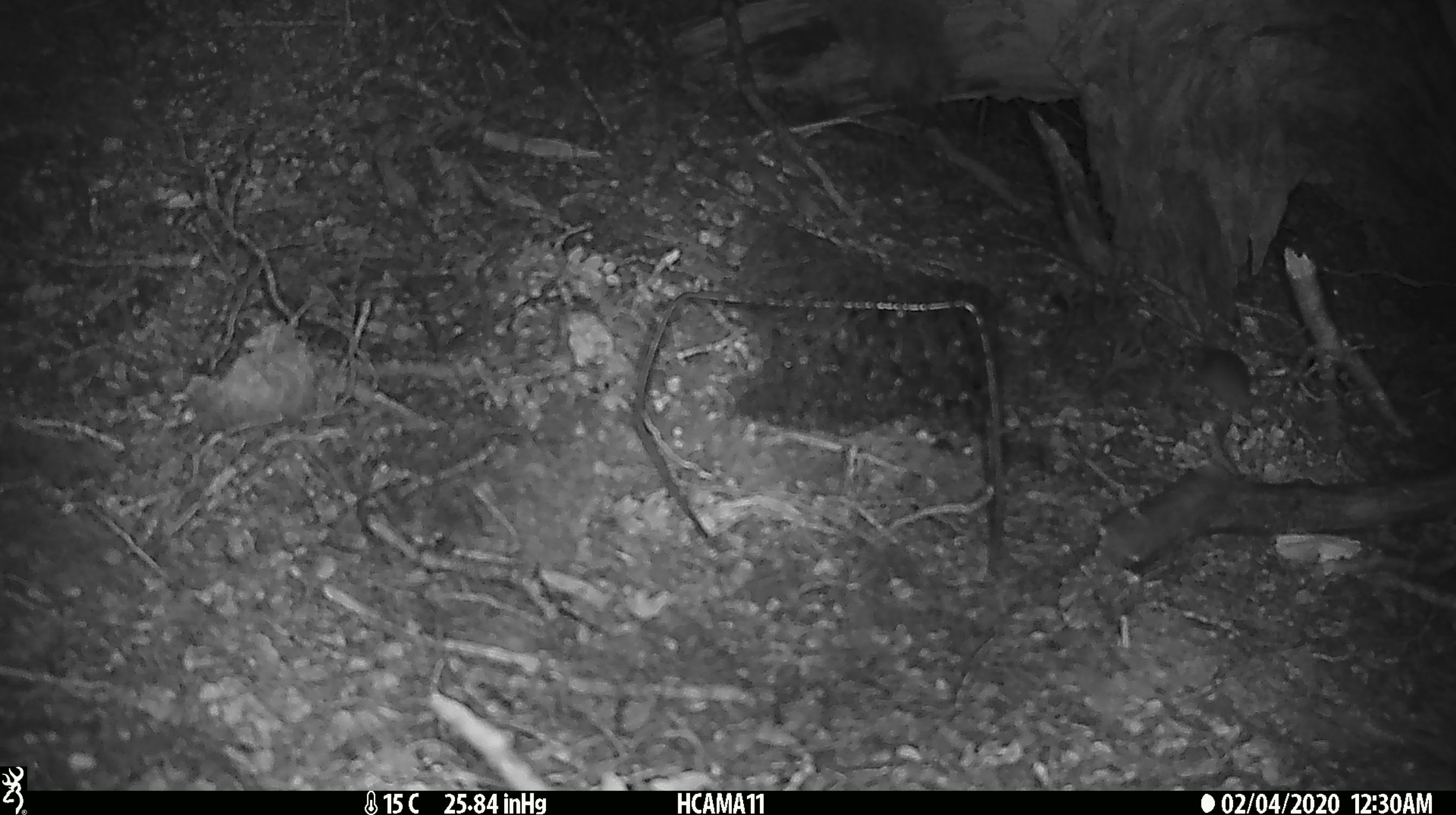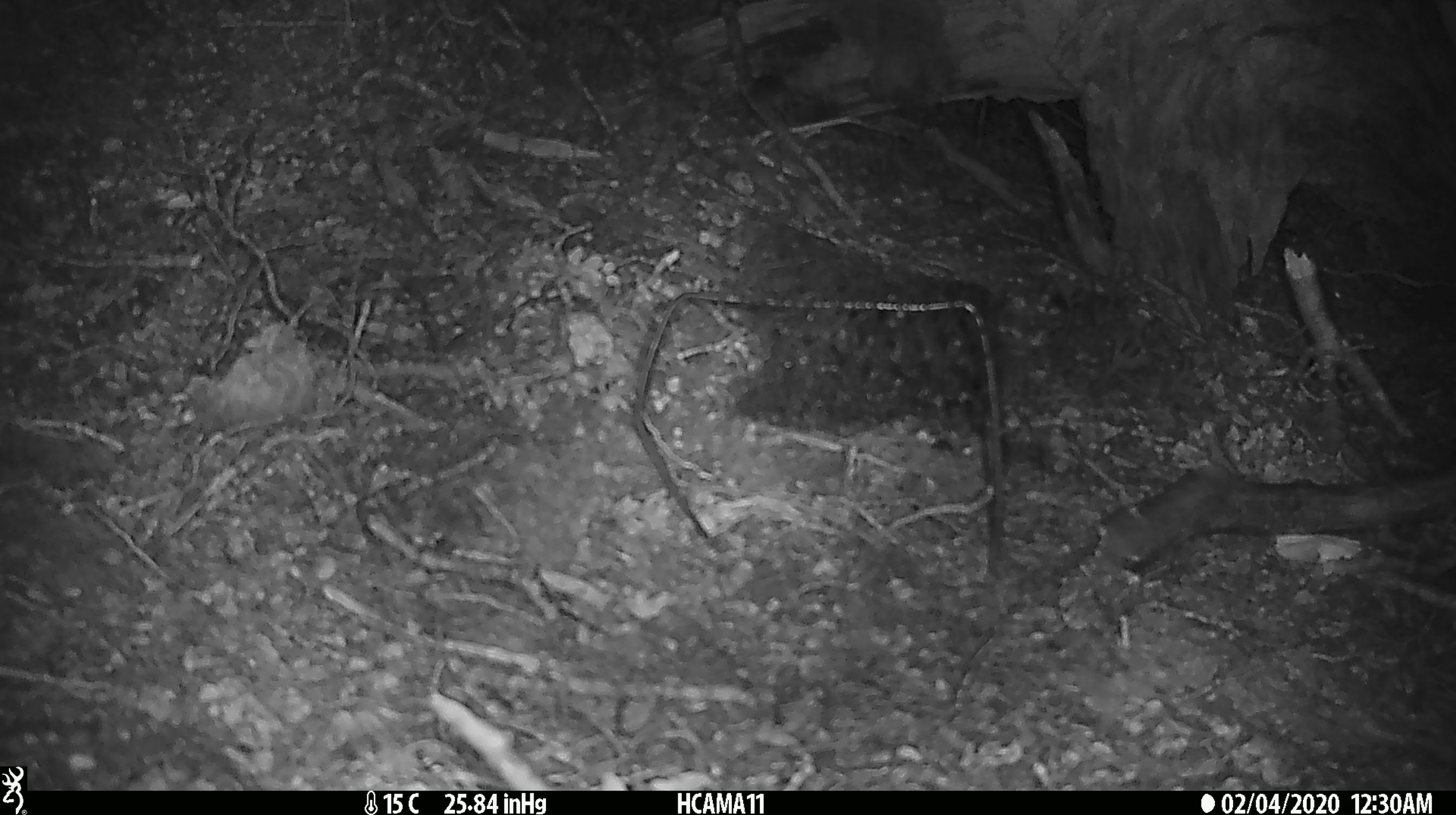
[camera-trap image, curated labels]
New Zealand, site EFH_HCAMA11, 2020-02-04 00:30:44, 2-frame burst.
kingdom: Animalia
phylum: Chordata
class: Mammalia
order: Rodentia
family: Muridae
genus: Mus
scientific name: Mus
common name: mouse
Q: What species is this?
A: Mouse (Mus).